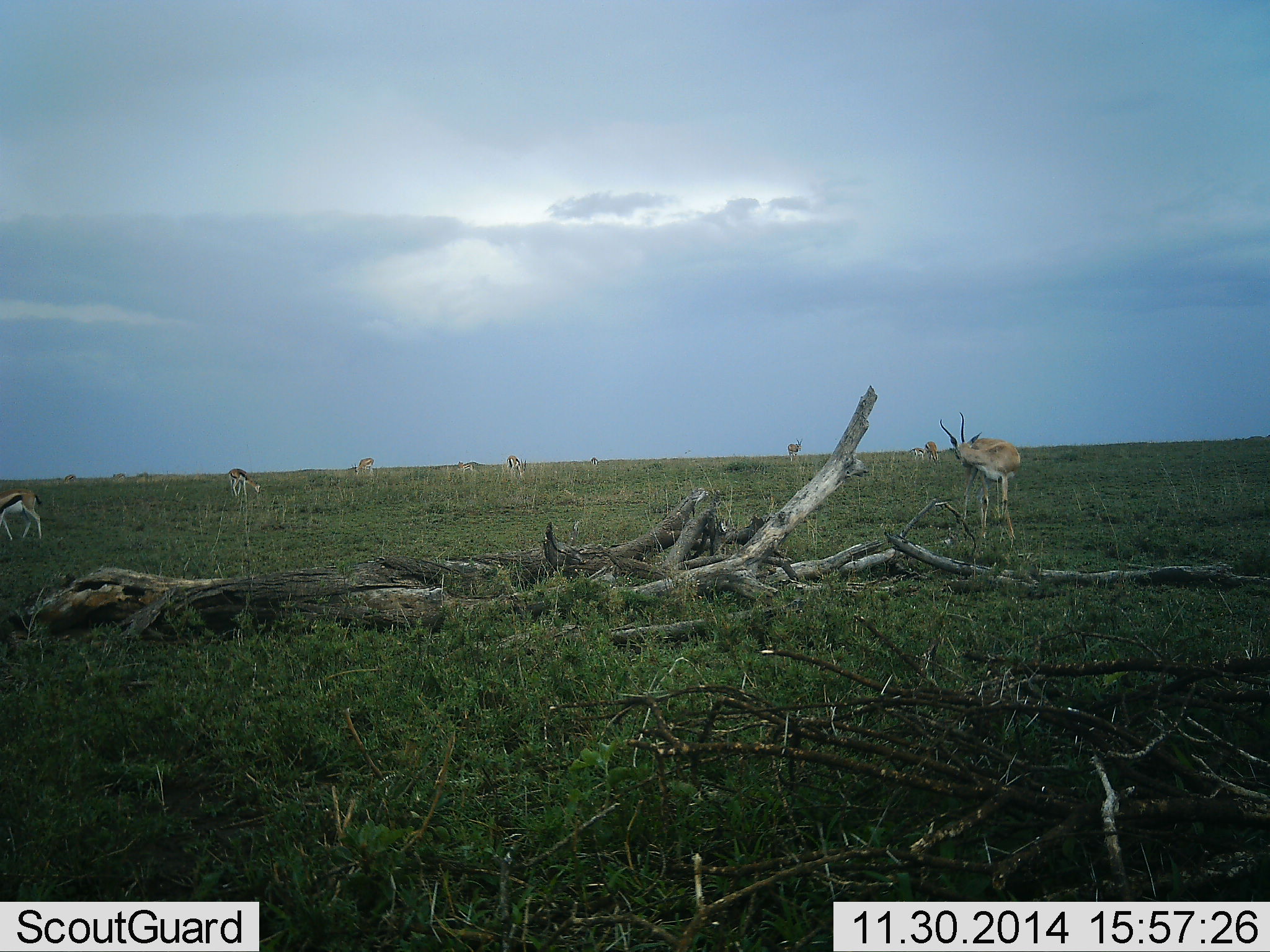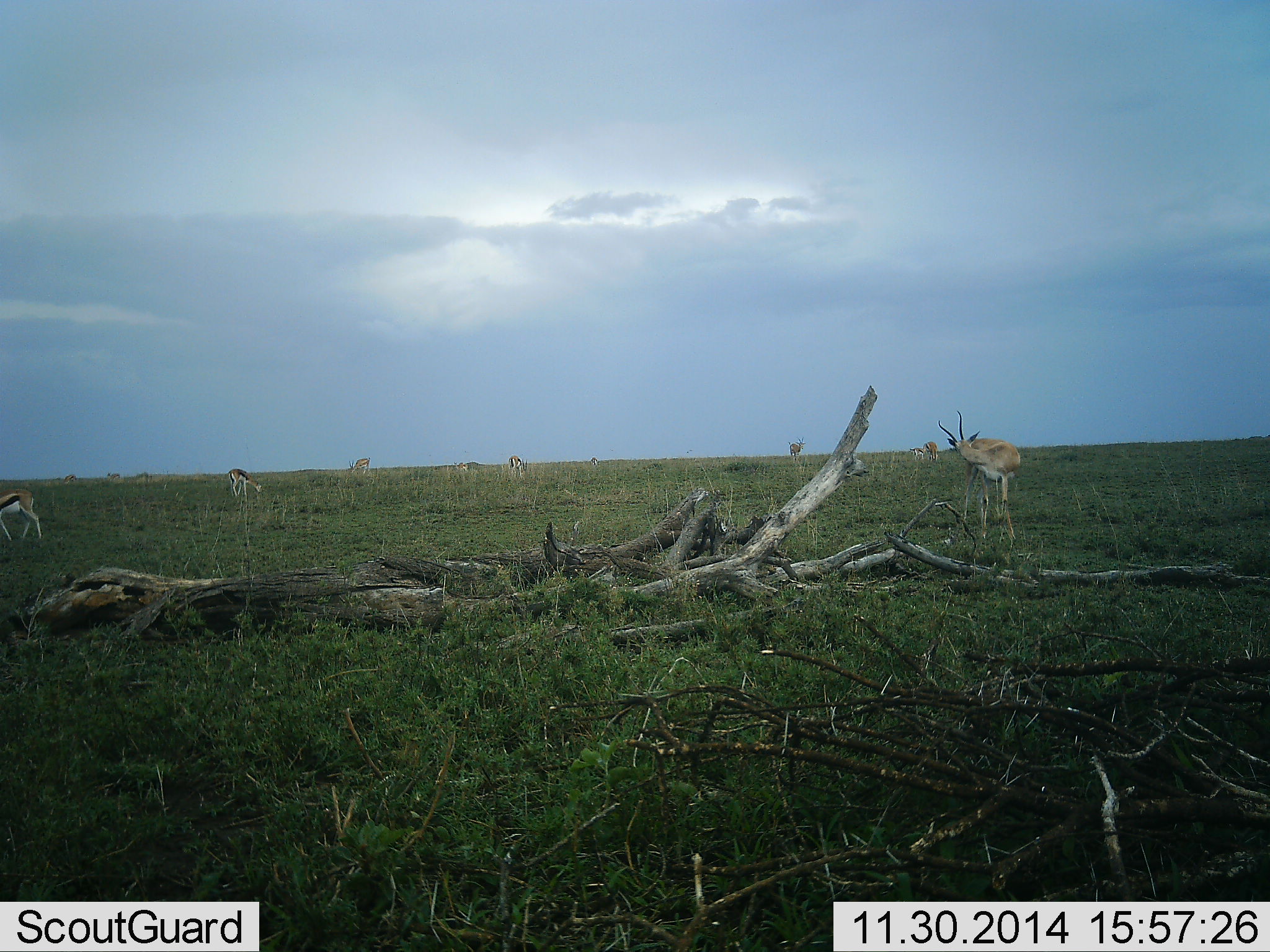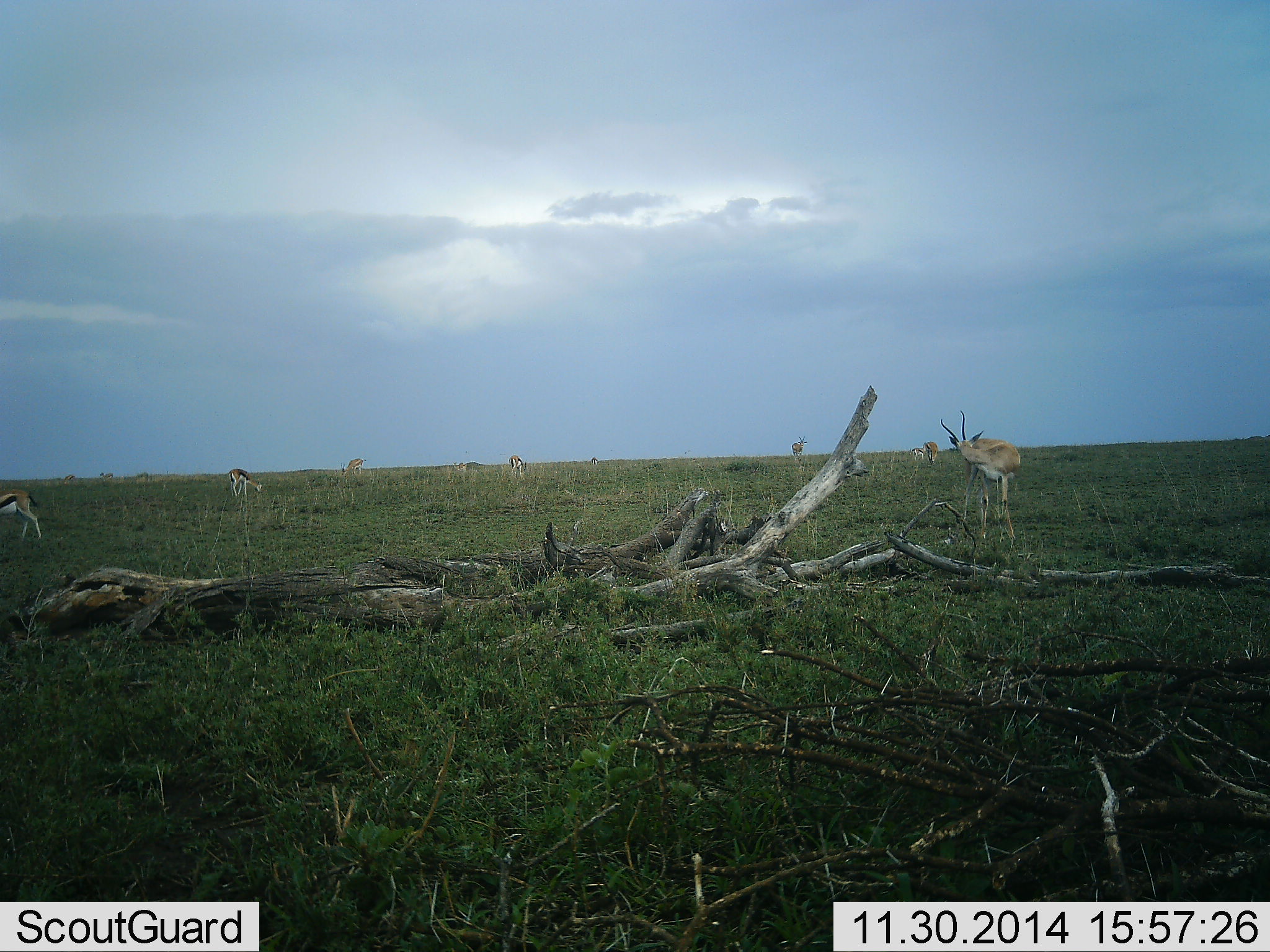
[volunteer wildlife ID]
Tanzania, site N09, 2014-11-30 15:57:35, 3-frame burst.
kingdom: Animalia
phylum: Chordata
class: Mammalia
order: Artiodactyla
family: Bovidae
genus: Eudorcas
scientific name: Eudorcas thomsonii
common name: thomson's gazelle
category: gazellethomsons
Gazellethomsons (thomson's gazelle) (Eudorcas thomsonii), count 10. Behavior (volunteer vote fractions): standing 75%, resting 0%, moving 17%, interacting 0%. Young present (vote fraction): 8%. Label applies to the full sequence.